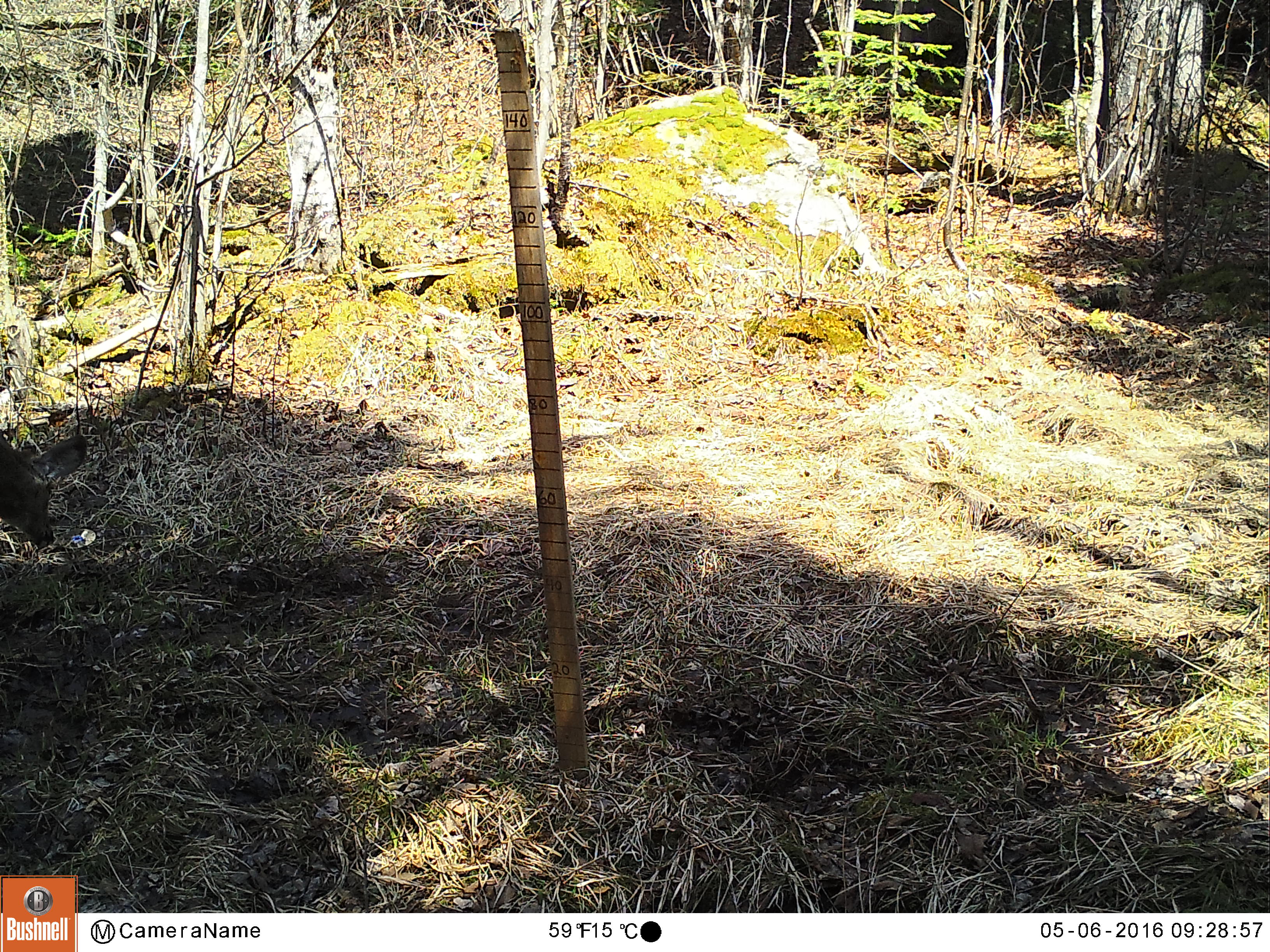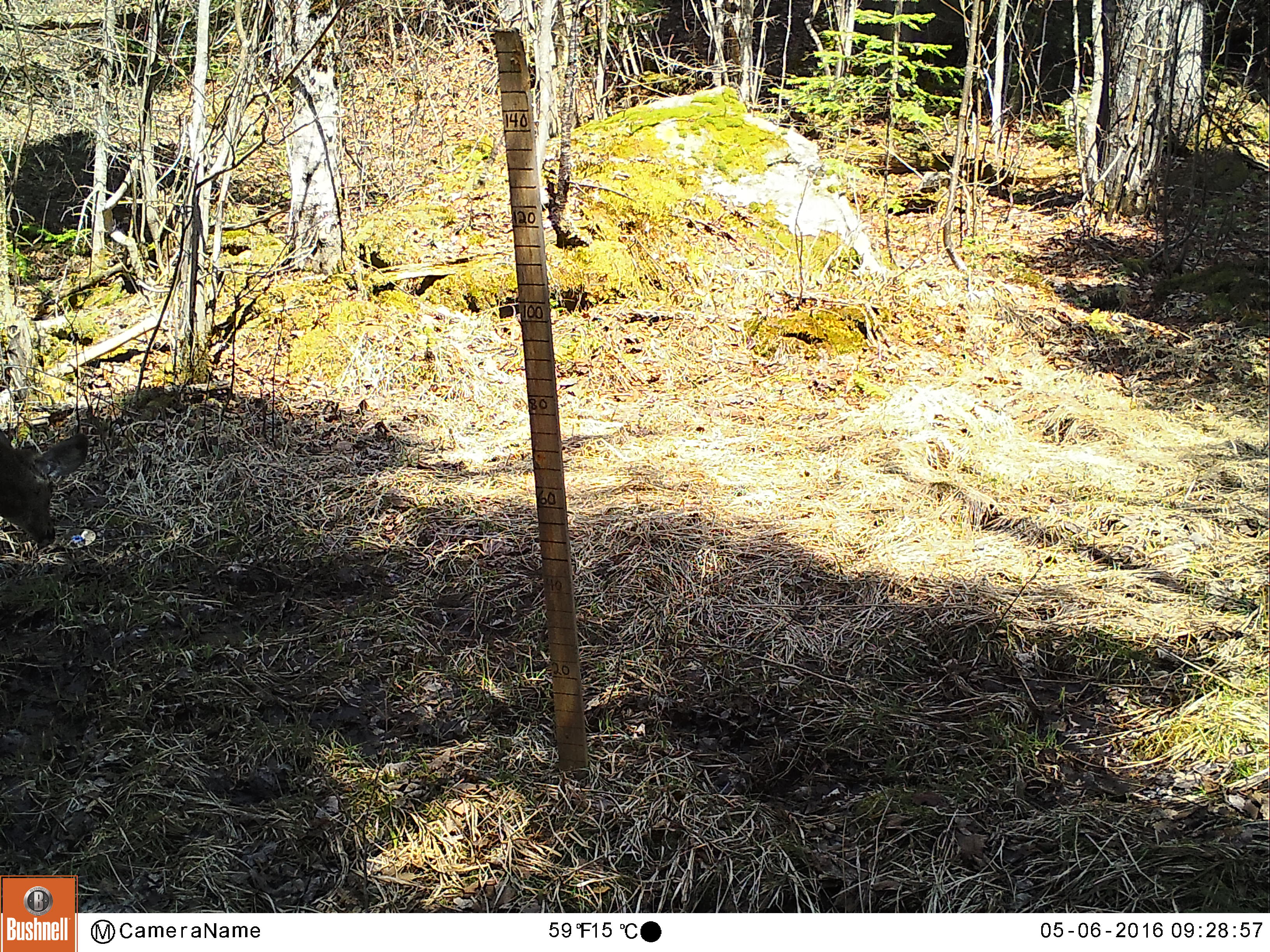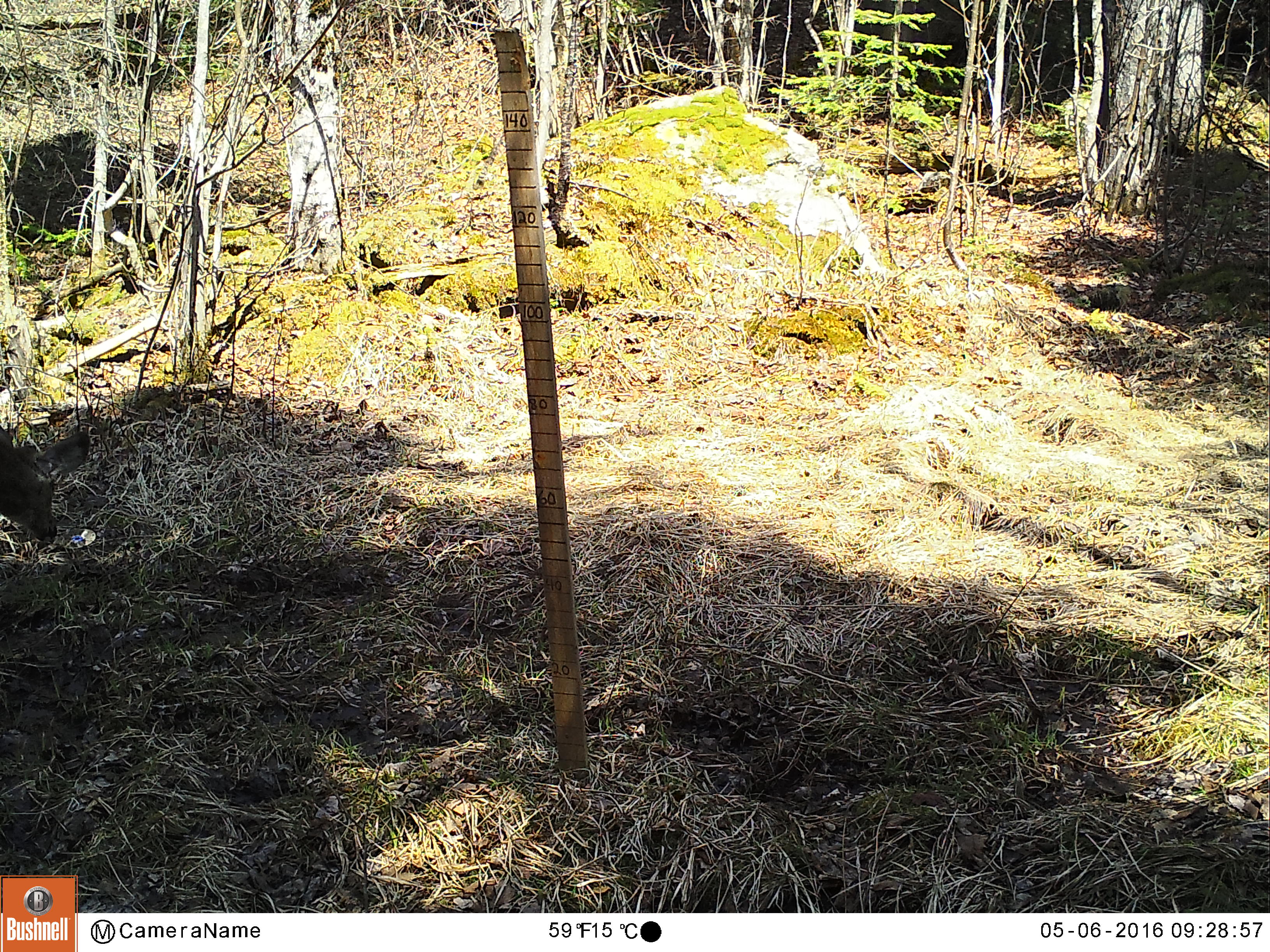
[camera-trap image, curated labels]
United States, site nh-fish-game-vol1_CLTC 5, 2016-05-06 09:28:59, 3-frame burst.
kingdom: Animalia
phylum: Chordata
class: Mammalia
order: Artiodactyla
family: Cervidae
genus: Odocoileus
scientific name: Odocoileus virginianus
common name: white-tailed deer